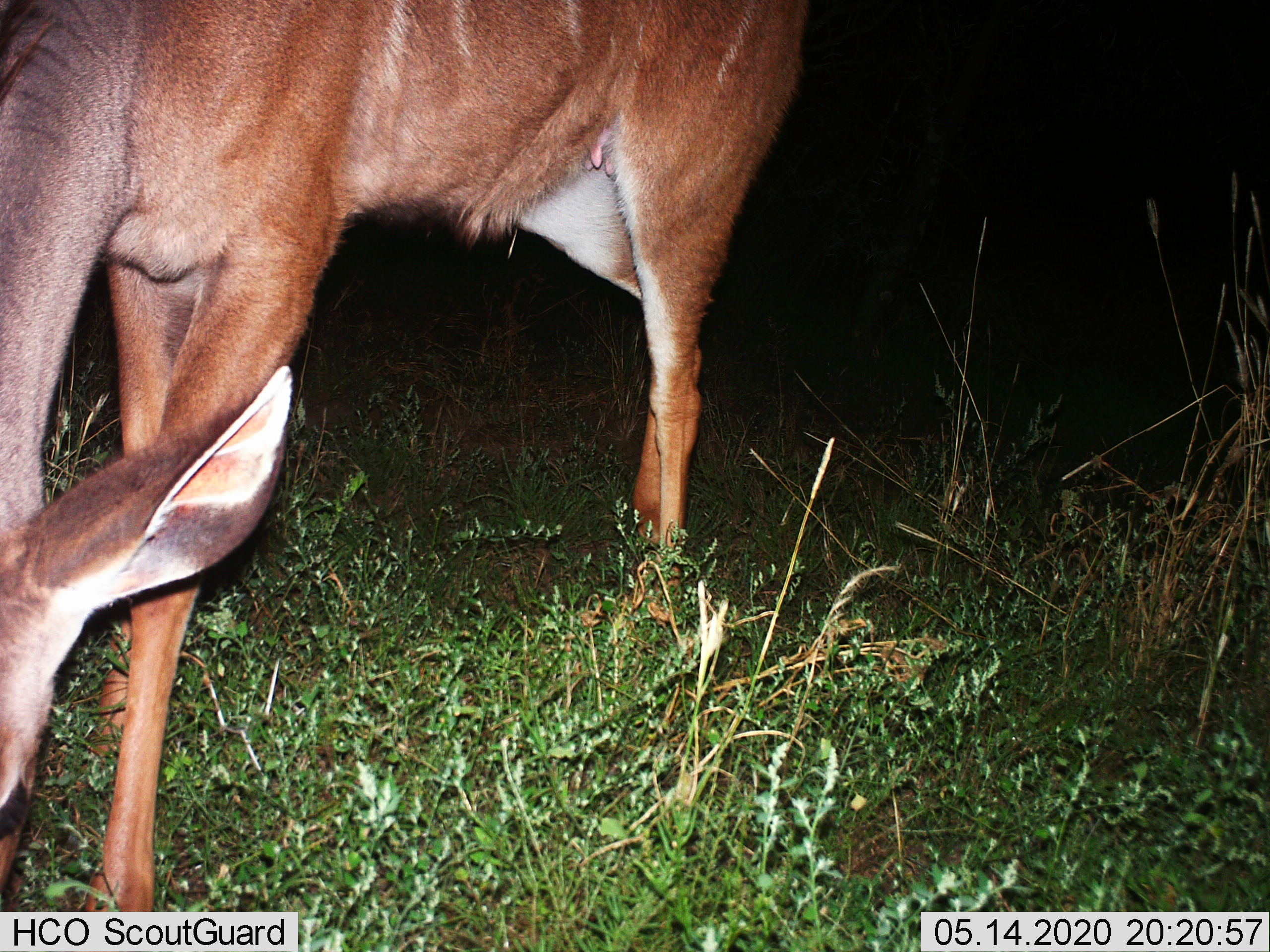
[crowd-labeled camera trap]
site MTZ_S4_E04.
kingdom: Animalia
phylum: Chordata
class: Mammalia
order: Artiodactyla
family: Bovidae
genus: Tragelaphus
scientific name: Tragelaphus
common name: kudu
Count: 1.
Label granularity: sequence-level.